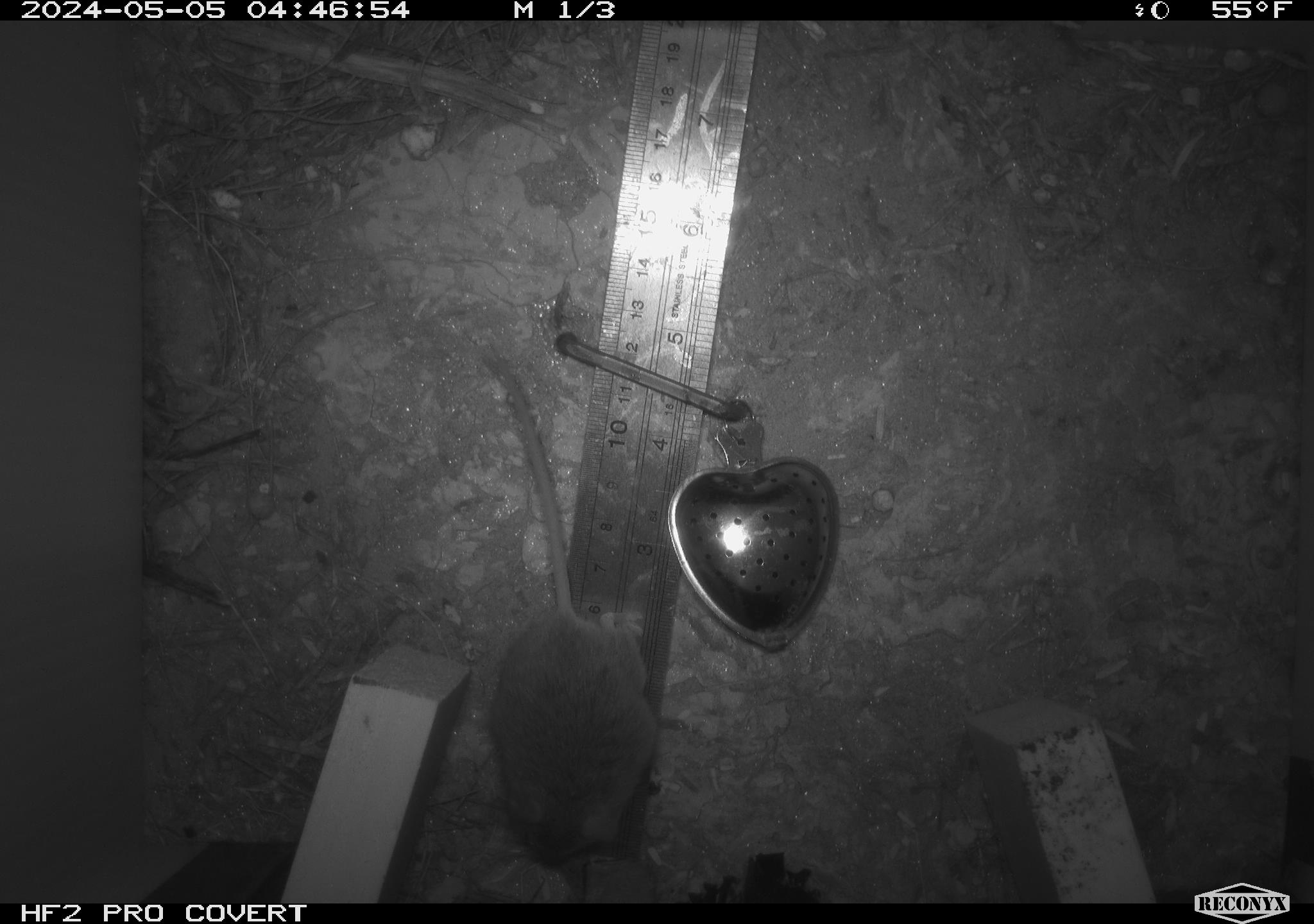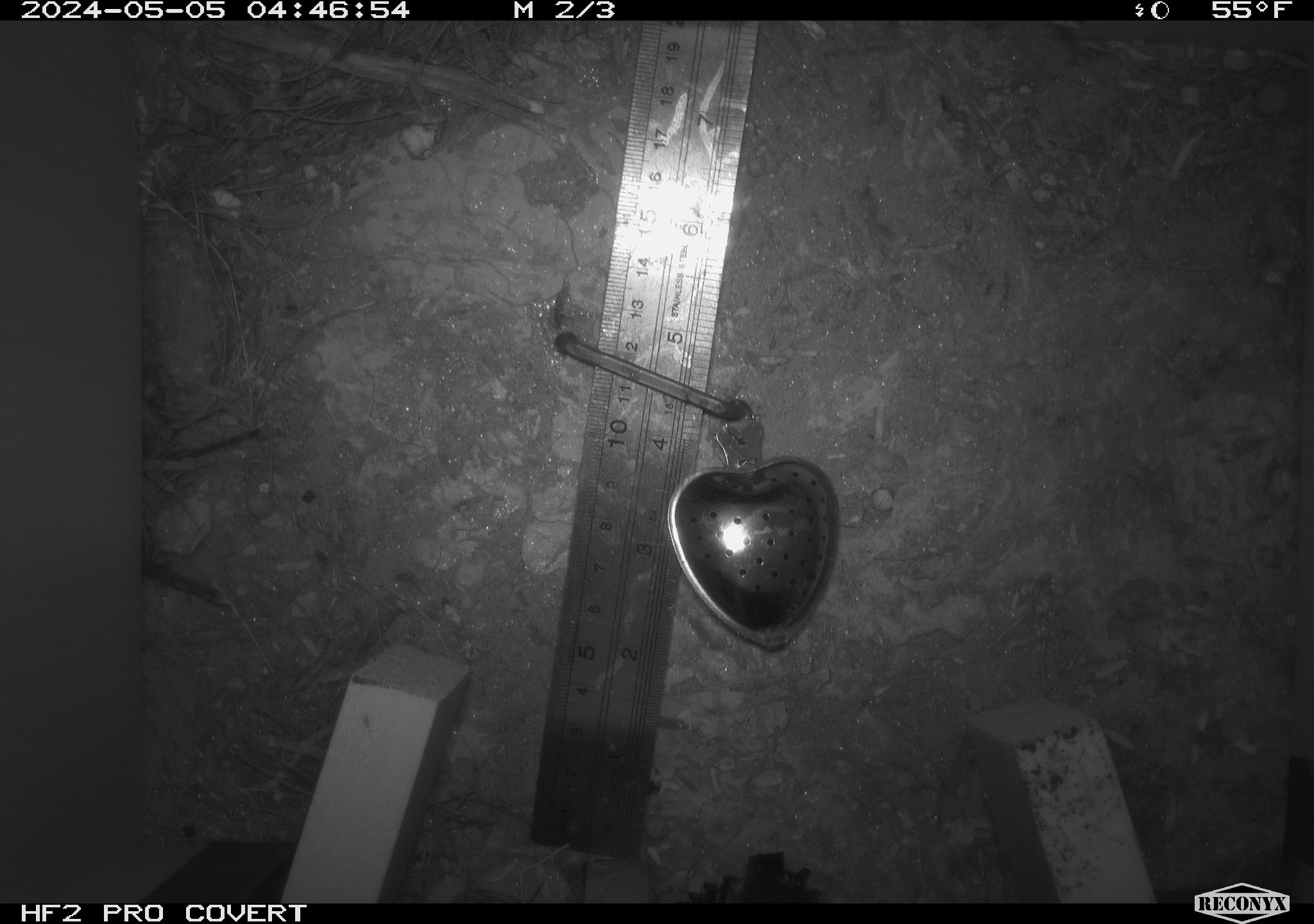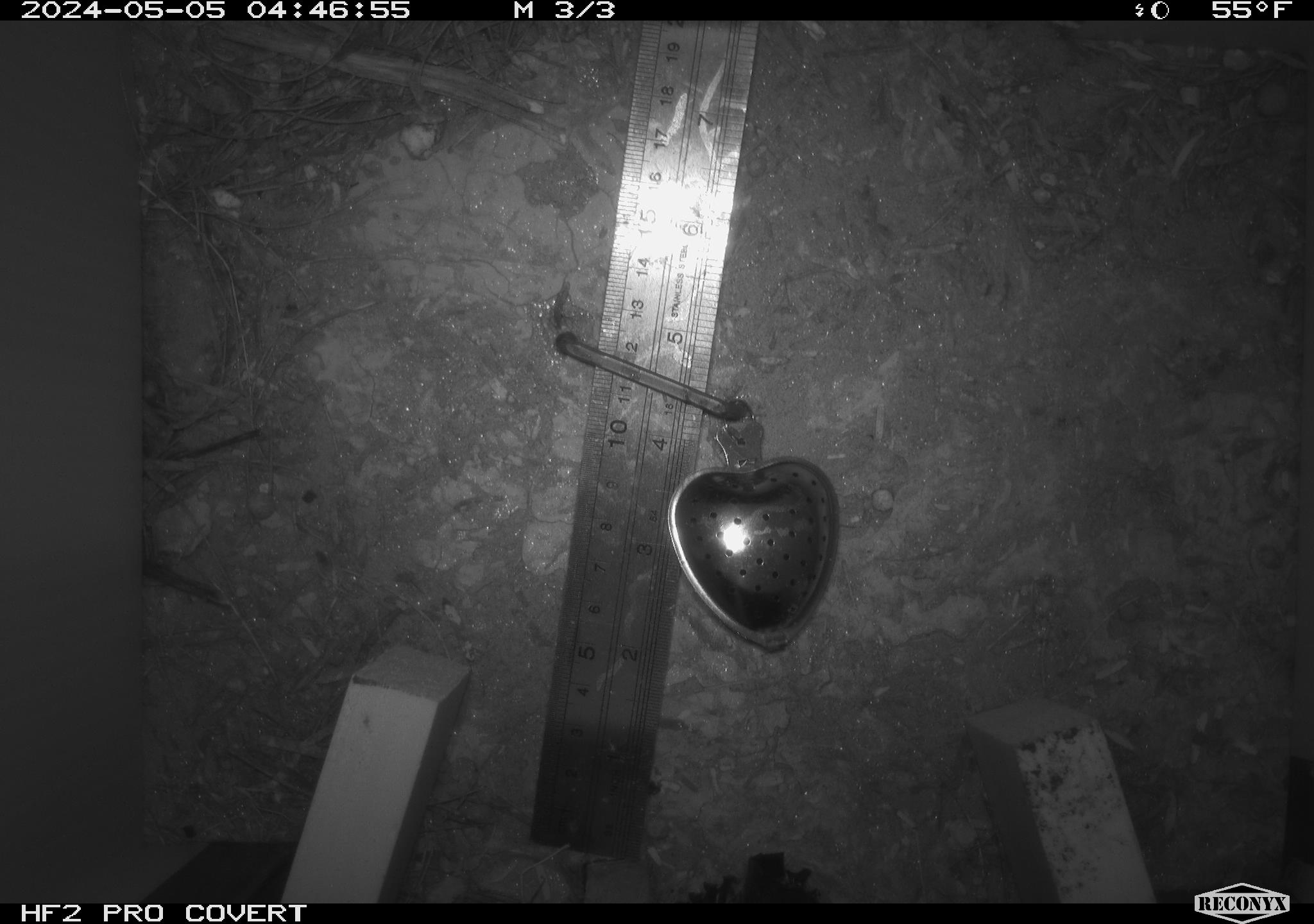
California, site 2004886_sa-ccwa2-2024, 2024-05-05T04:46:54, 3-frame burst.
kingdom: Animalia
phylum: Chordata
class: Mammalia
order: Rodentia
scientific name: Rodentia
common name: mouse species